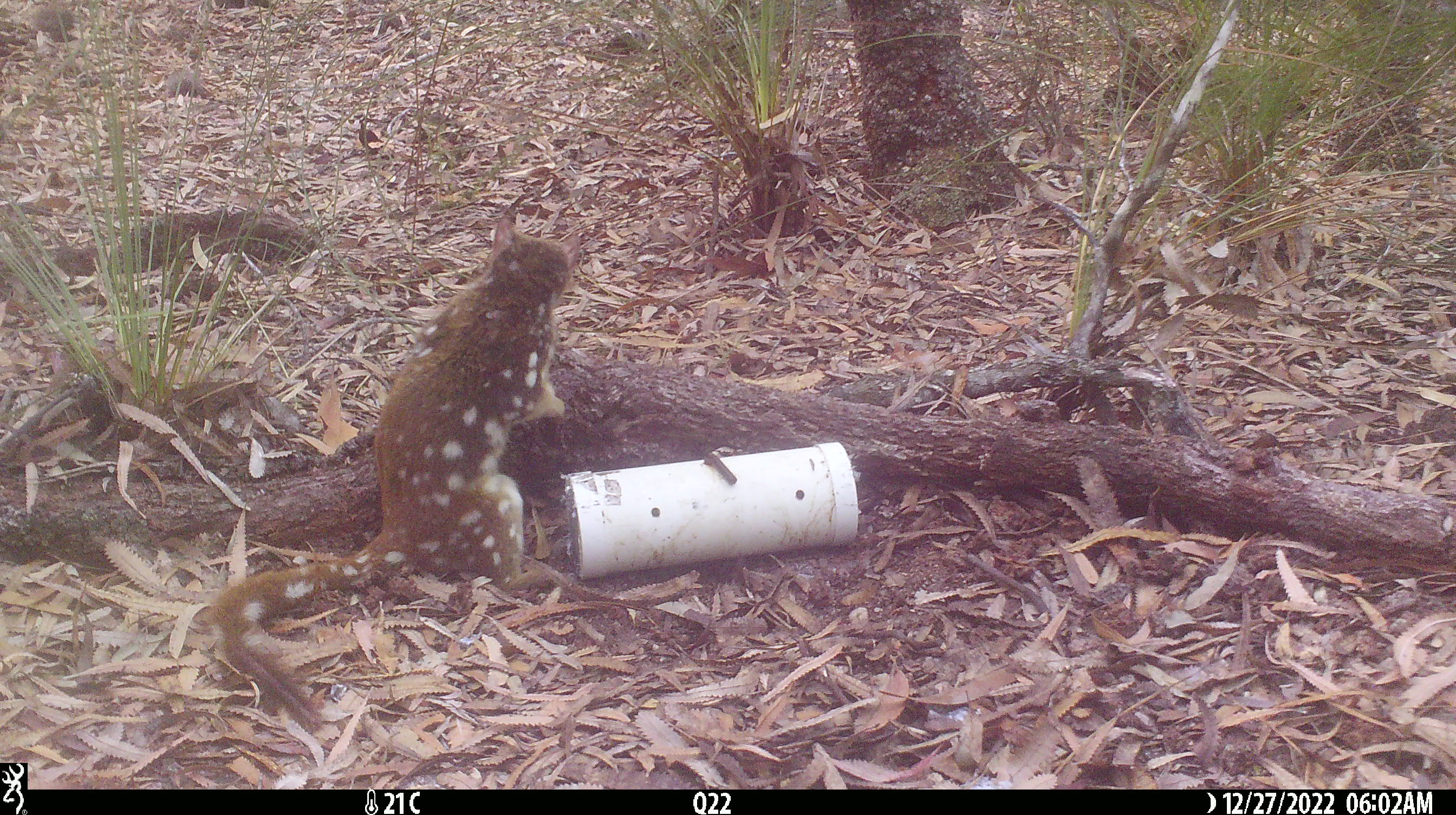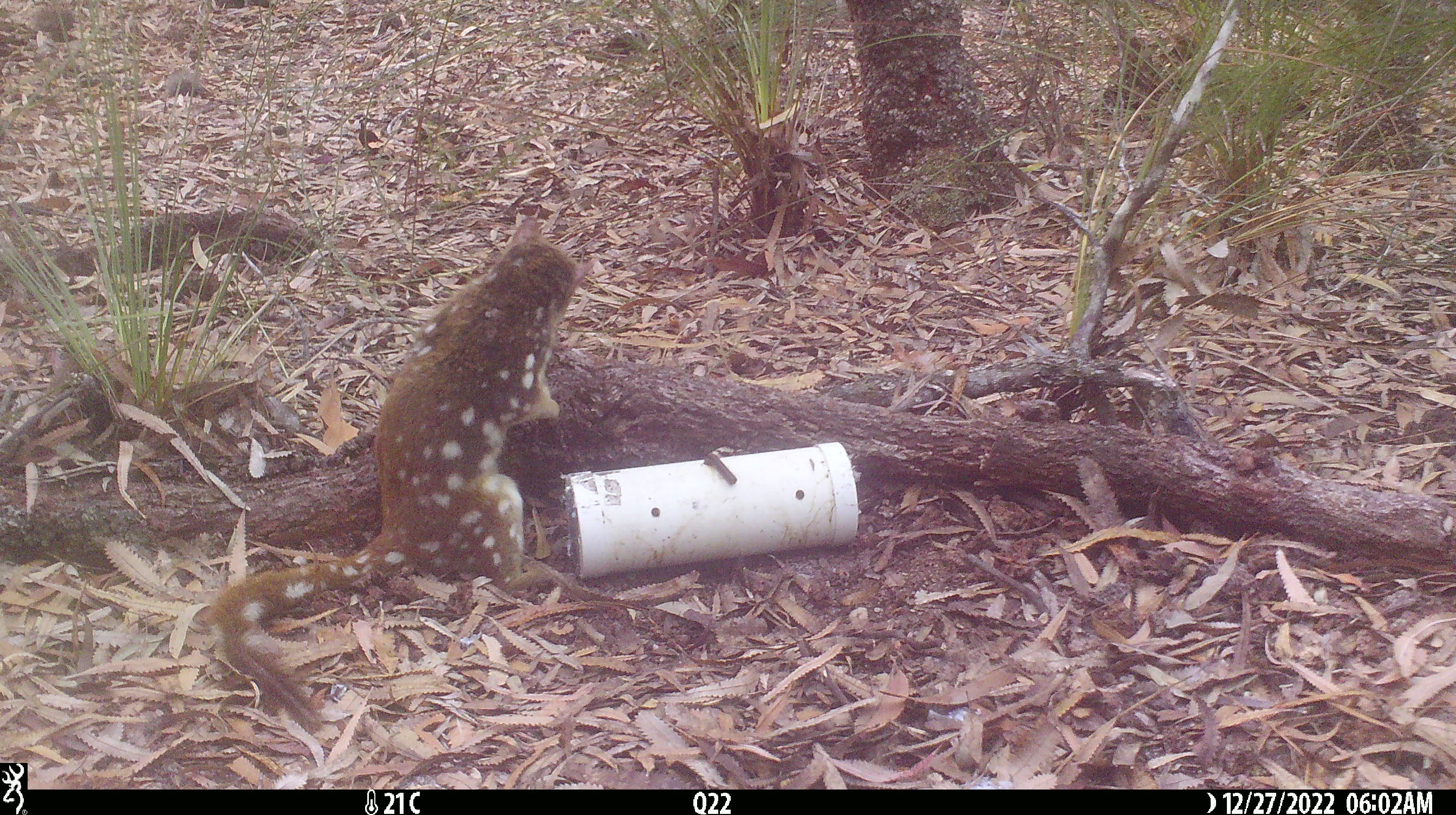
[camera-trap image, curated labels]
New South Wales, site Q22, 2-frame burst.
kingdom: Animalia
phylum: Chordata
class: Mammalia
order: Dasyuromorphia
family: Dasyuridae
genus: Dasyurus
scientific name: Dasyurus maculatus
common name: spotted-tailed quoll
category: quoll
Quoll (spotted-tailed quoll) (Dasyurus maculatus).